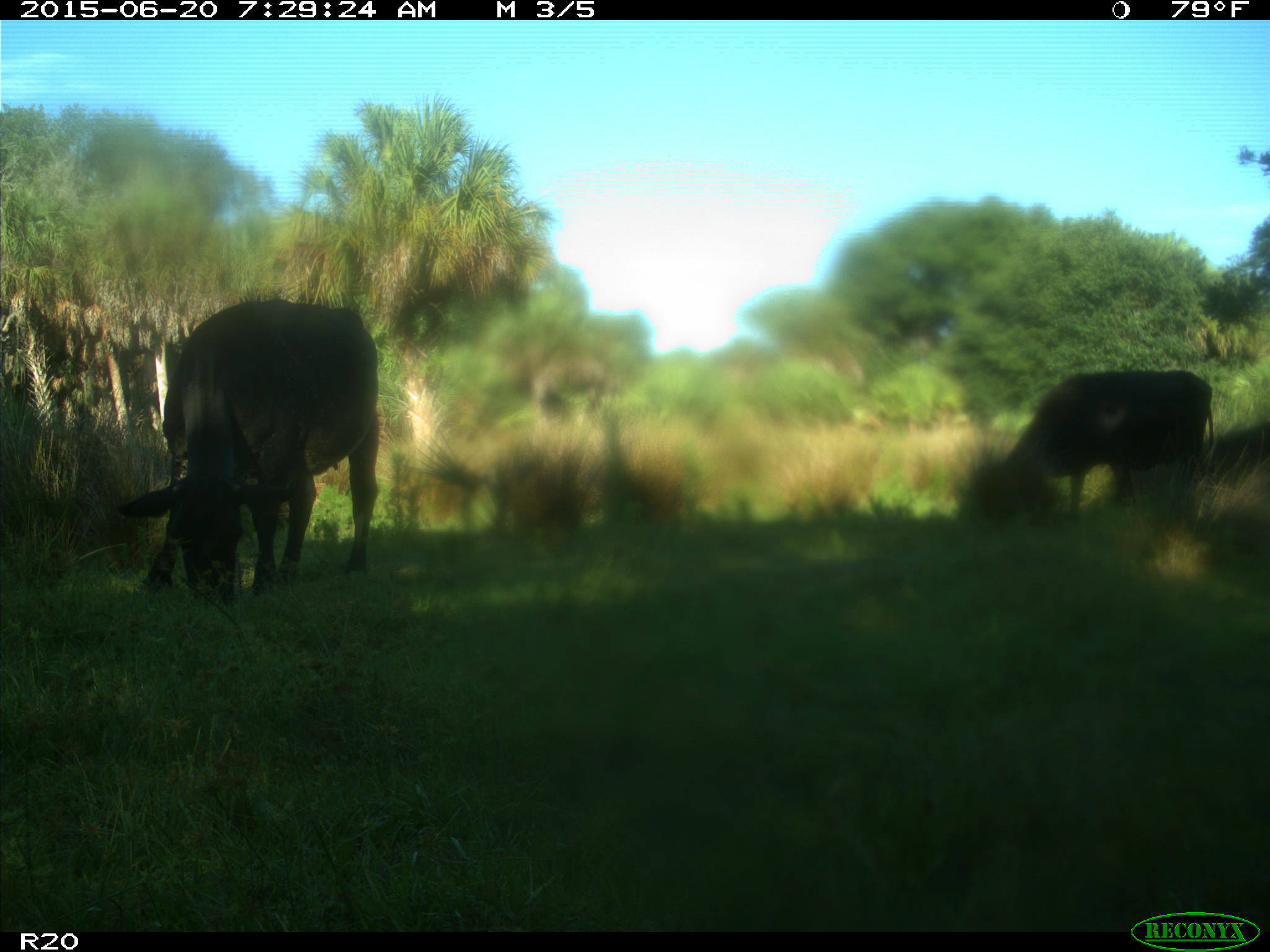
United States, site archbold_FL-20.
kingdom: Animalia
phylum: Chordata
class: Mammalia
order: Artiodactyla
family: Bovidae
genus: Bos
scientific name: Bos taurus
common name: domestic cow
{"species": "Bos taurus (domestic cow)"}